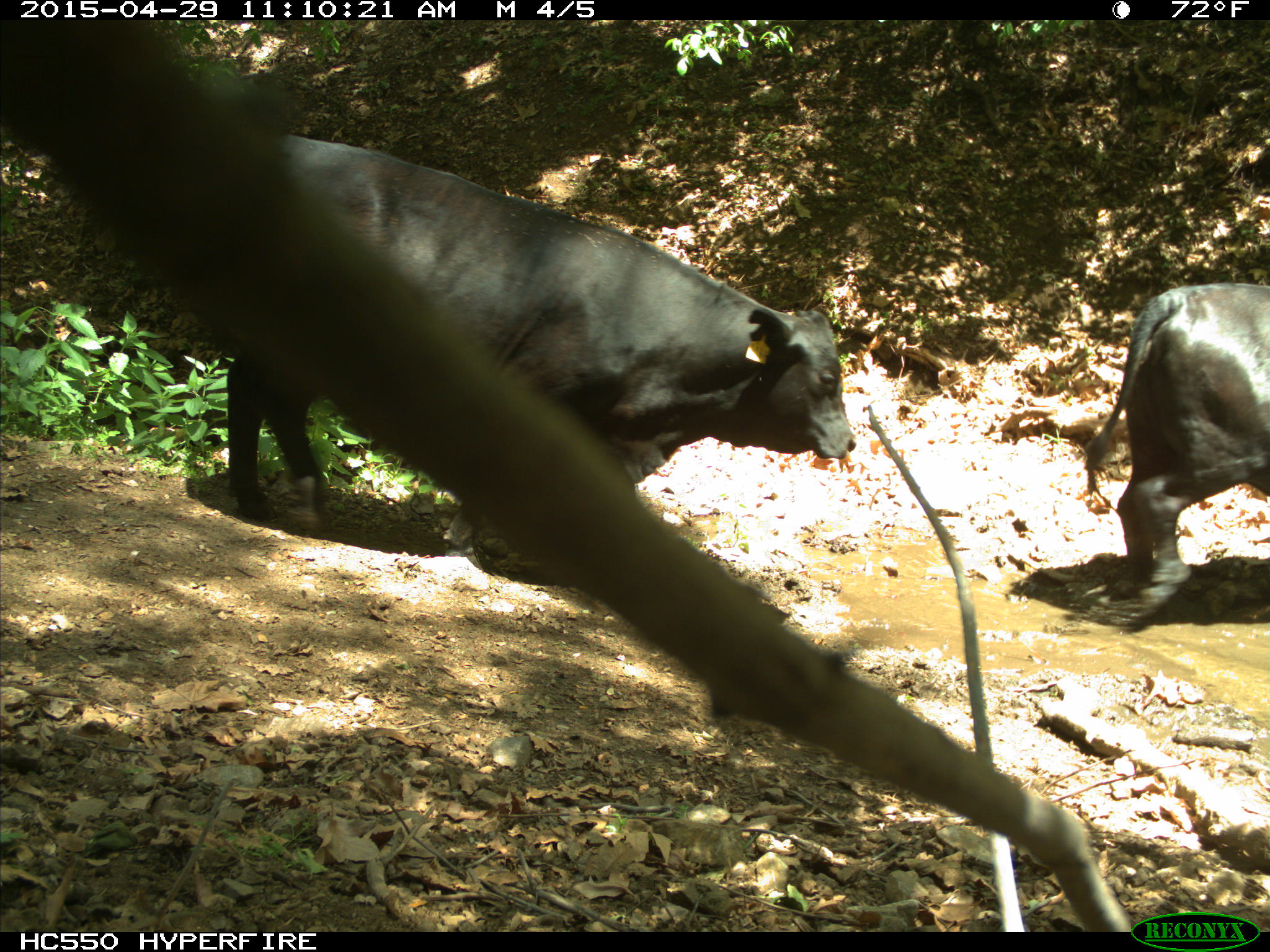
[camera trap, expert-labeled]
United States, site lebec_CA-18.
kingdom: Animalia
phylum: Chordata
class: Mammalia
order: Artiodactyla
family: Bovidae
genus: Bos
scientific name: Bos taurus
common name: domestic cow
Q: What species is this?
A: Bos taurus (domestic cow).